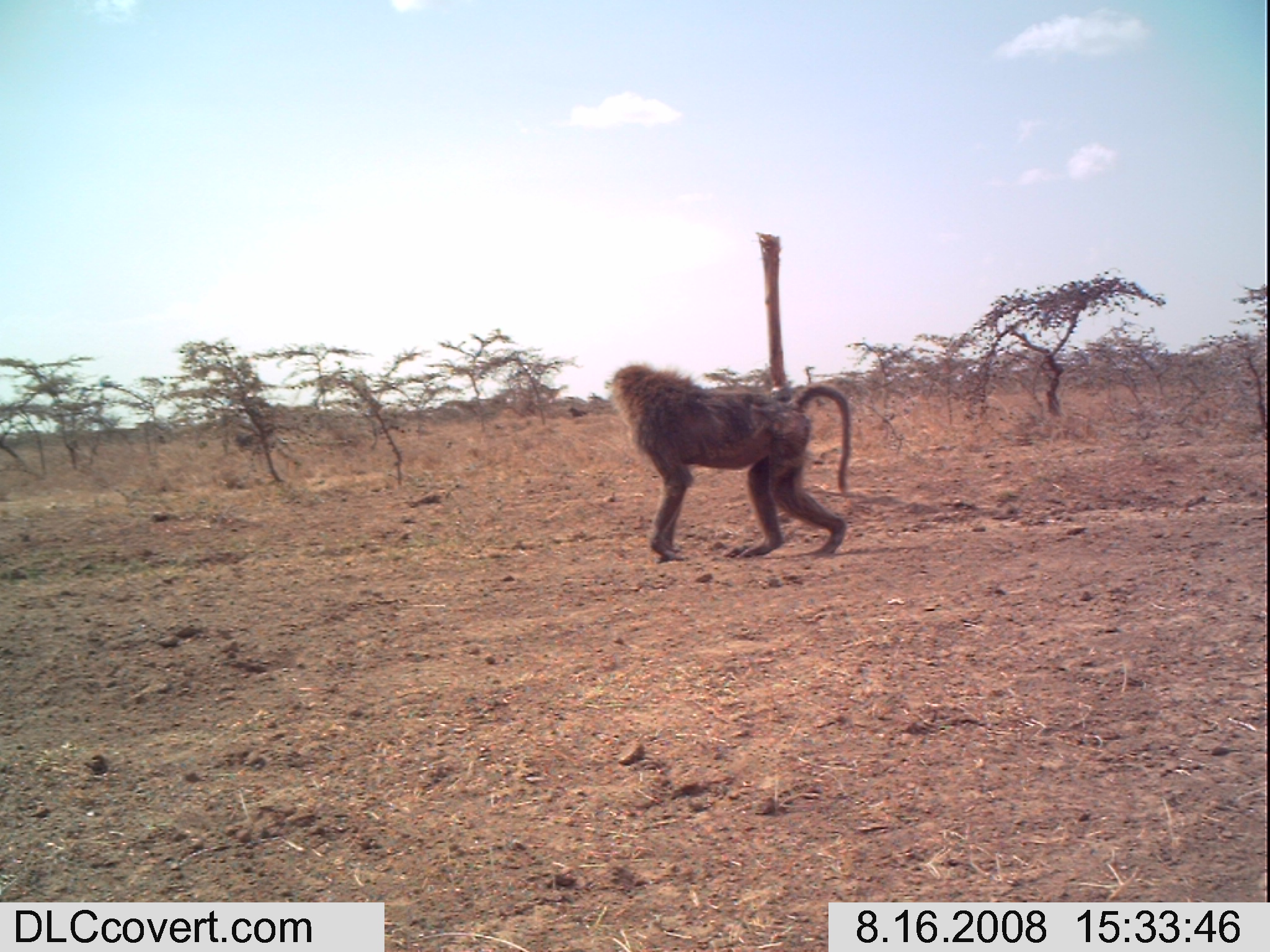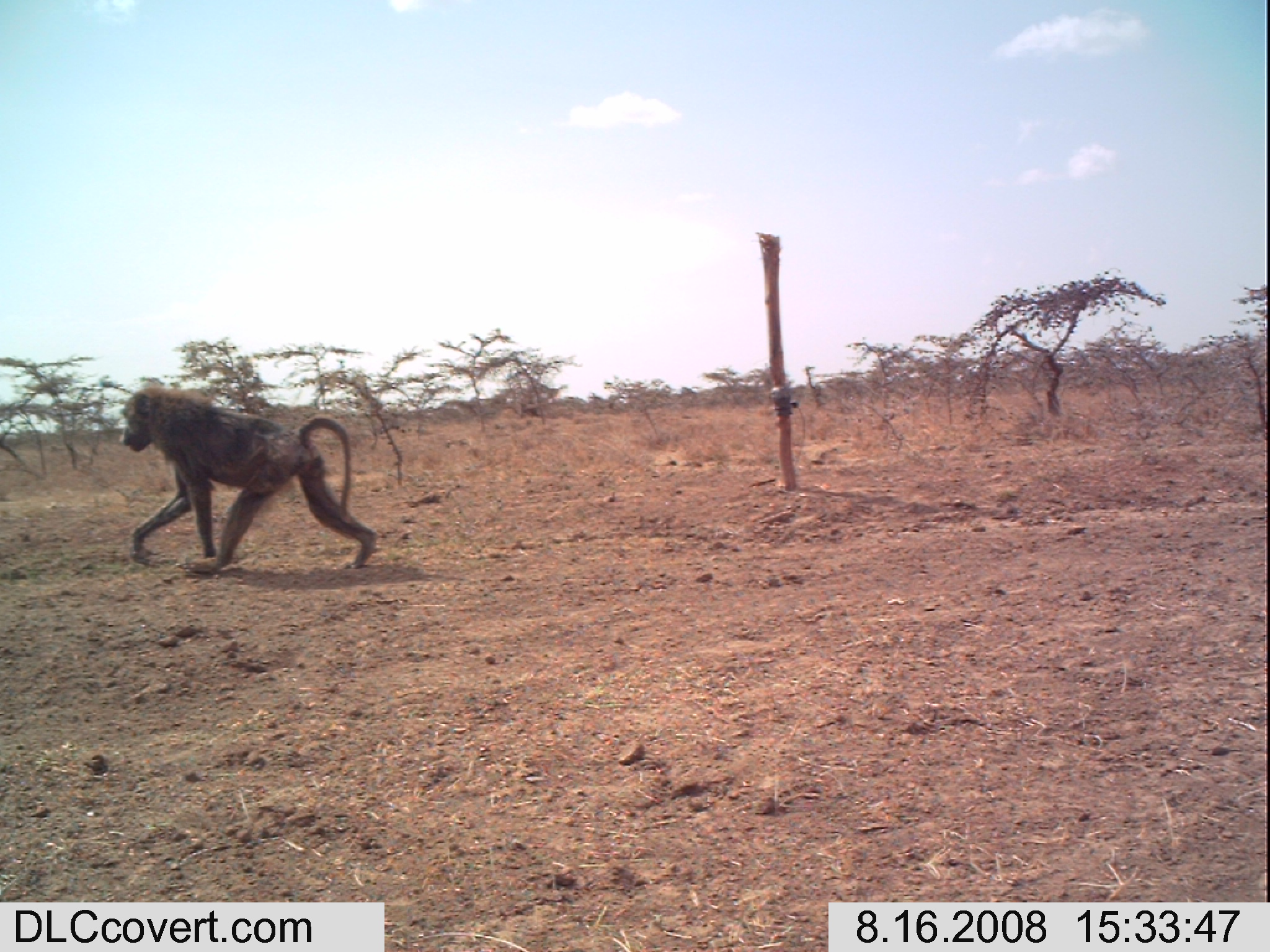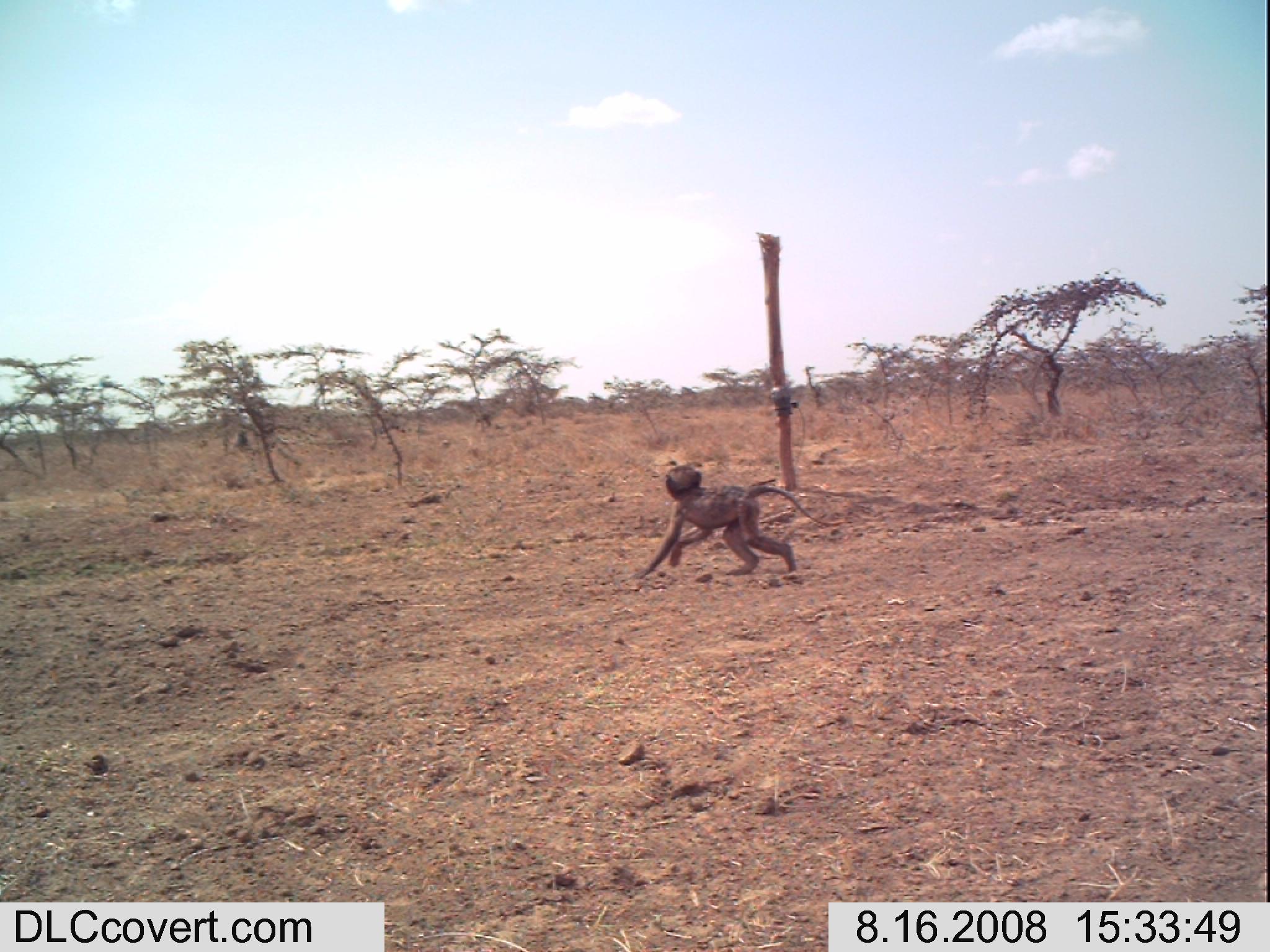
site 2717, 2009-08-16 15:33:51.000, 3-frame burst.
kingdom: Animalia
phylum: Chordata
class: Mammalia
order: Primates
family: Cercopithecidae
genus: Papio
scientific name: Papio anubis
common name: olive baboon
Papio anubis (olive baboon), count 2.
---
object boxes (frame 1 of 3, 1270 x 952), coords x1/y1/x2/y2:
papio anubis: 606/362/855/561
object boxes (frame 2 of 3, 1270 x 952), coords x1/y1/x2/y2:
papio anubis: 117/383/378/571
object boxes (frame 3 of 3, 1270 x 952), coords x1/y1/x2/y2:
papio anubis: 632/461/846/579